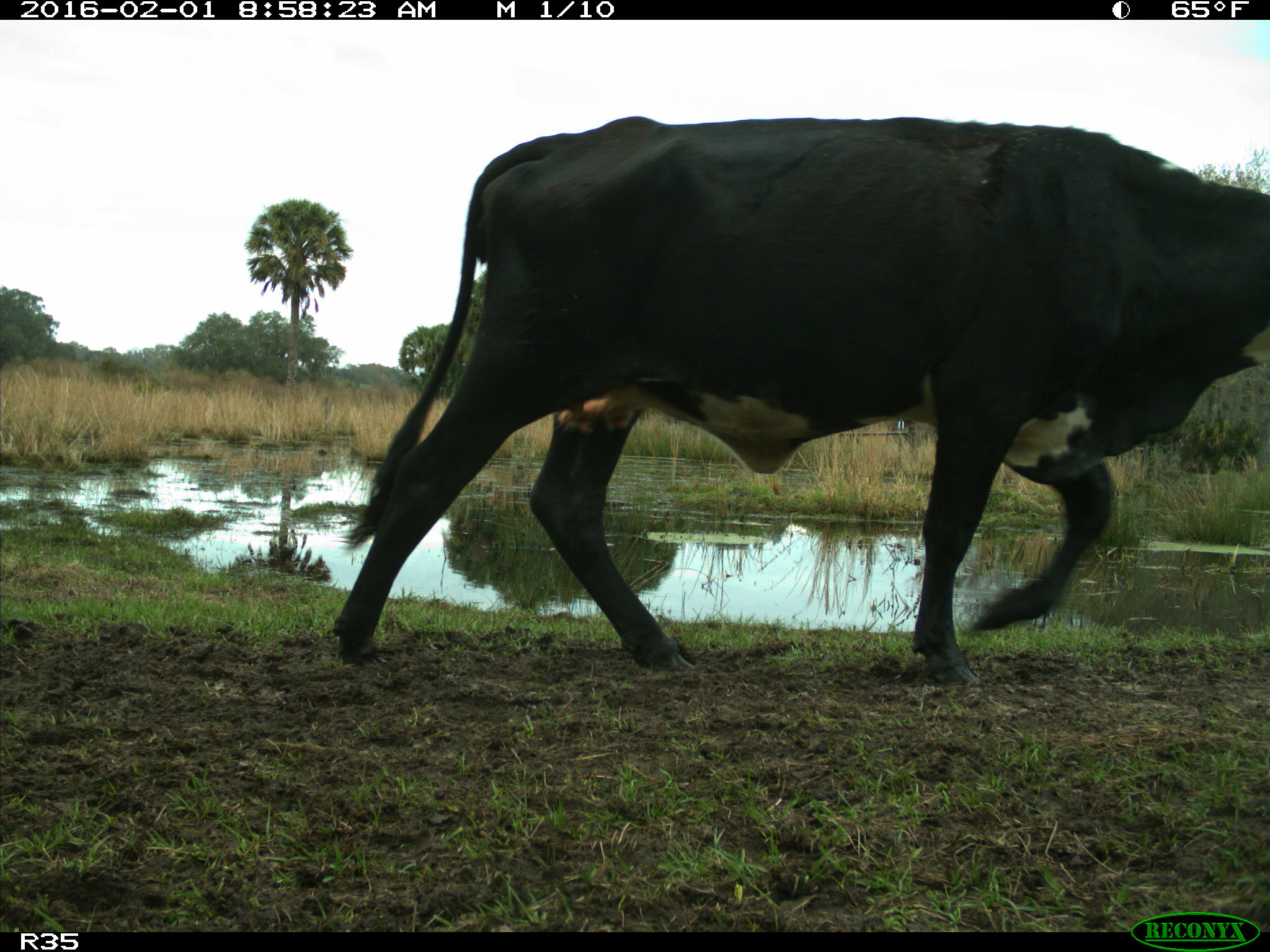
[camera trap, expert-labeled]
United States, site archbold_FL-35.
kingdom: Animalia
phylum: Chordata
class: Mammalia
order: Artiodactyla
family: Bovidae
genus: Bos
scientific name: Bos taurus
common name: domestic cow